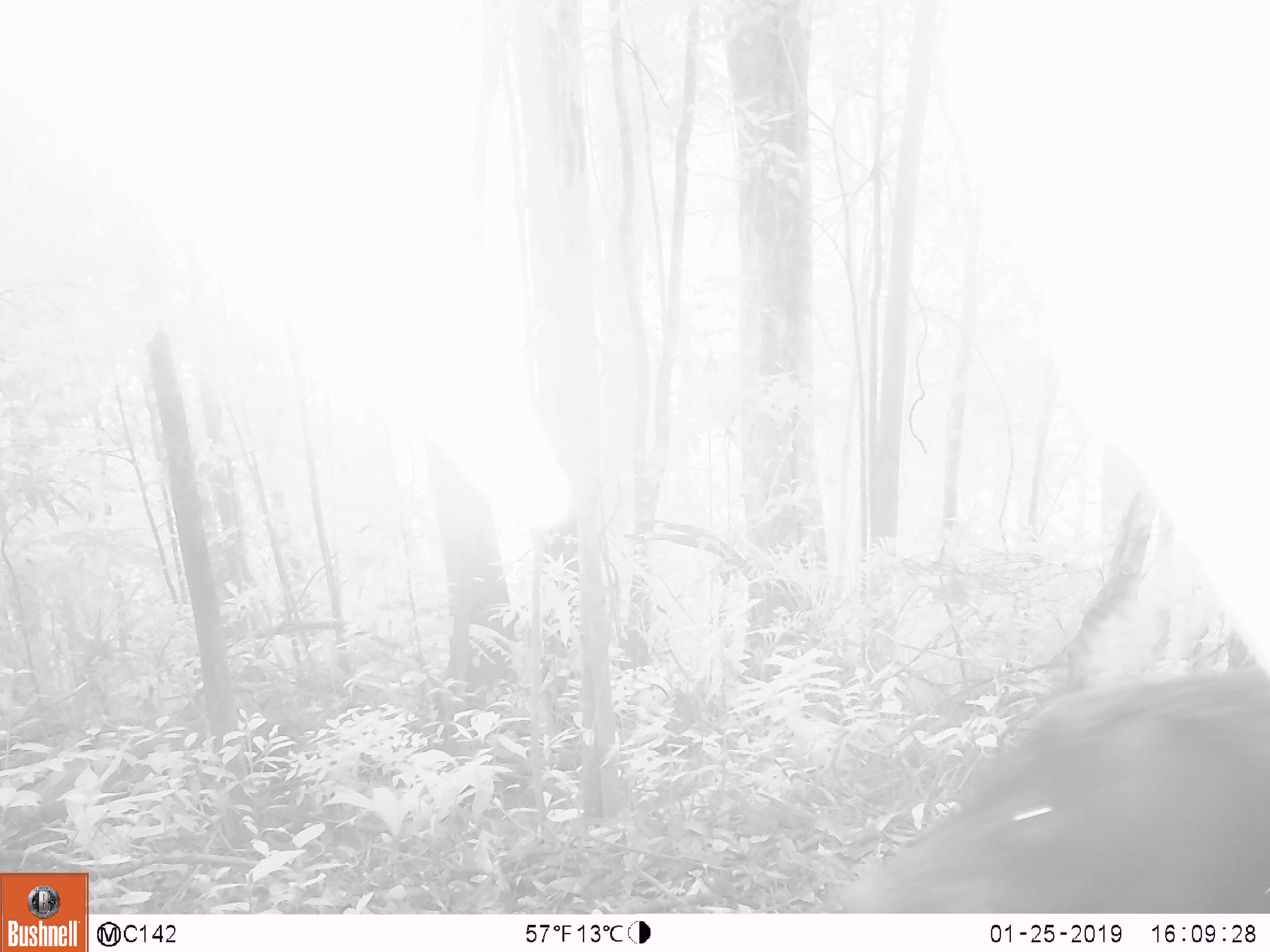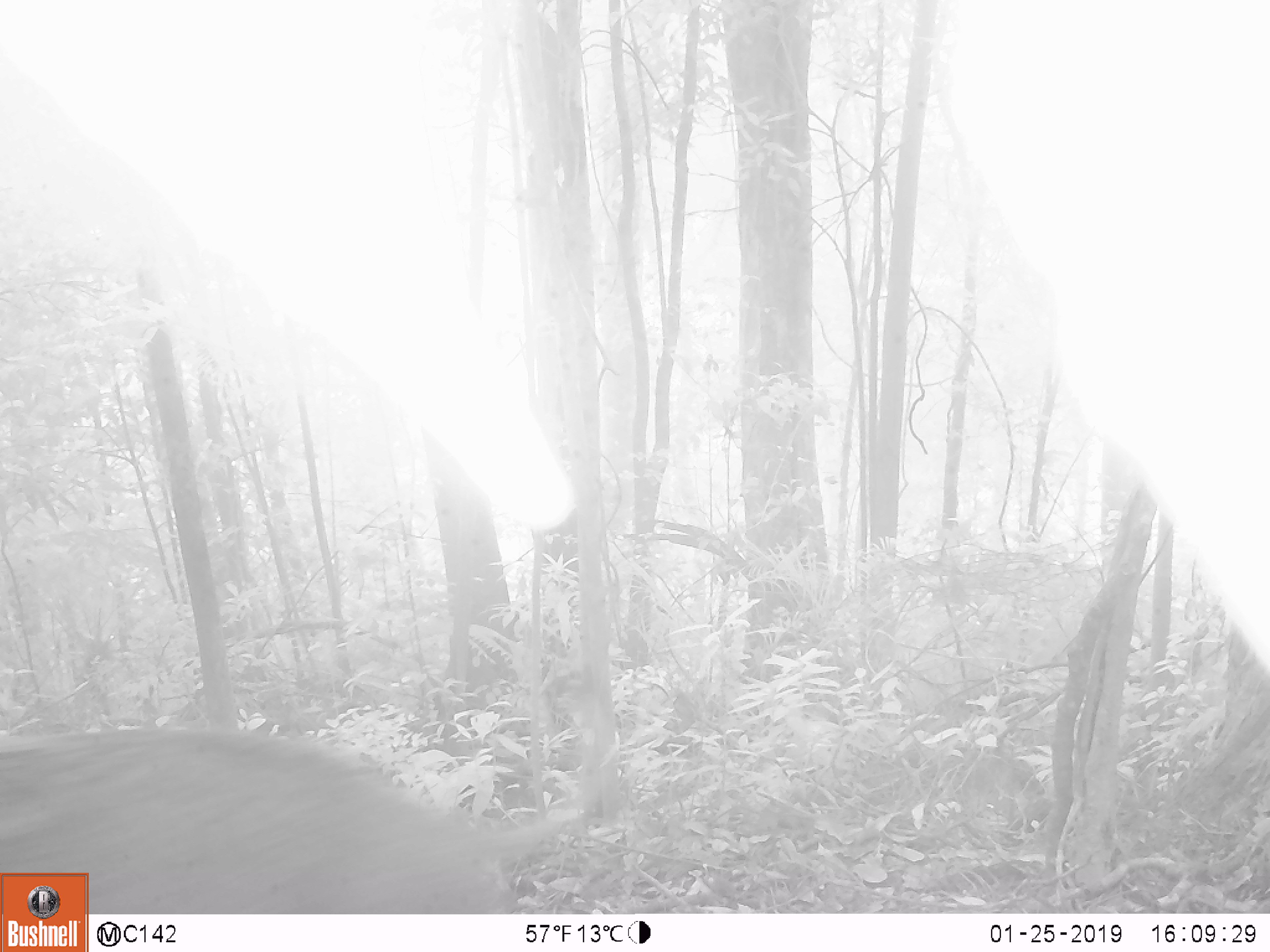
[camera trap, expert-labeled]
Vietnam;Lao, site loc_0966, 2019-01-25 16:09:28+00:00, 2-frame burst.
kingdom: Animalia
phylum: Chordata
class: Mammalia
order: Artiodactyla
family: Suidae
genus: Sus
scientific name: Sus scrofa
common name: eurasian wild pig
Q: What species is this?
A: Eurasian wild pig (Sus scrofa).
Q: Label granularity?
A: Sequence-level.